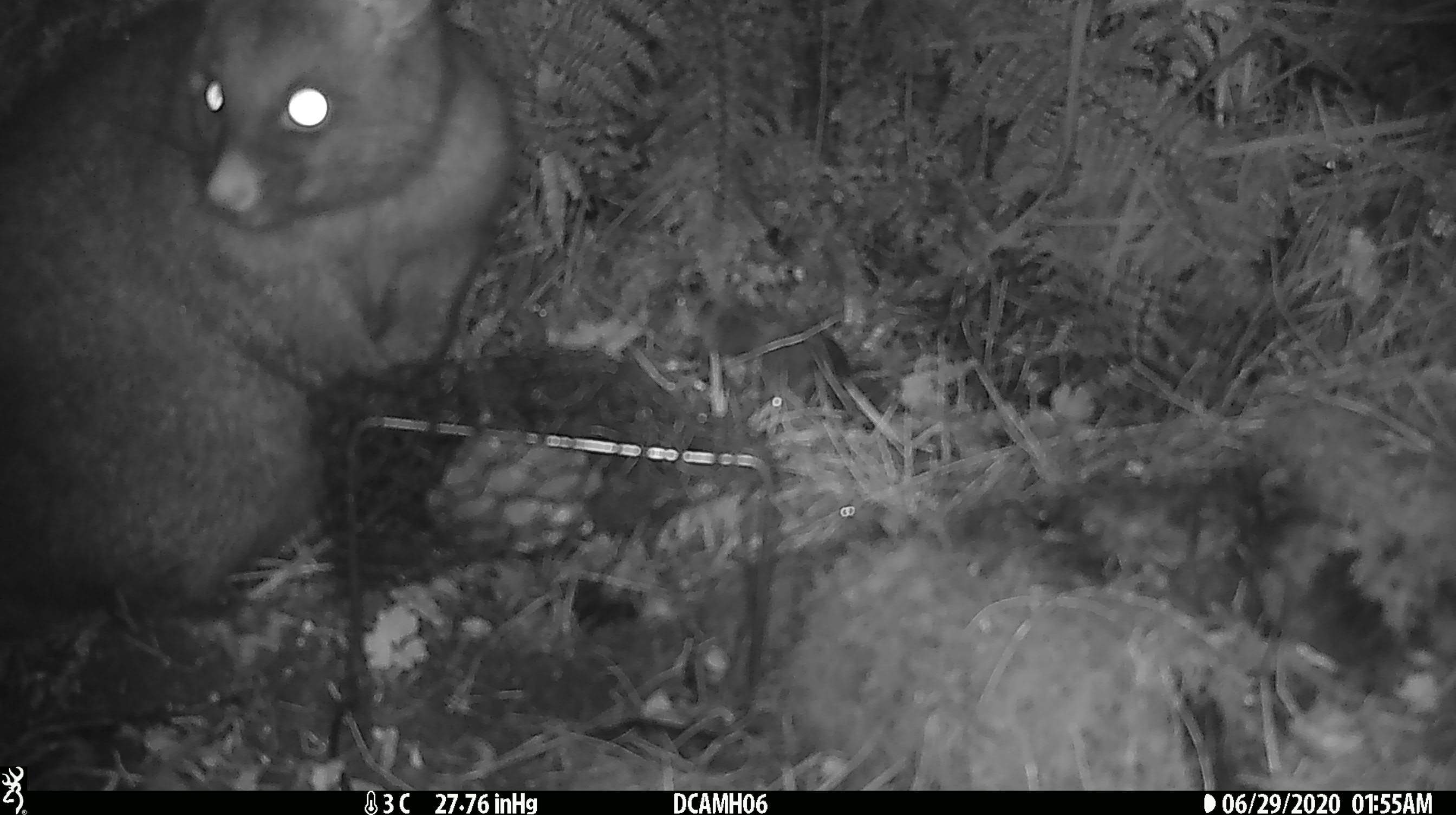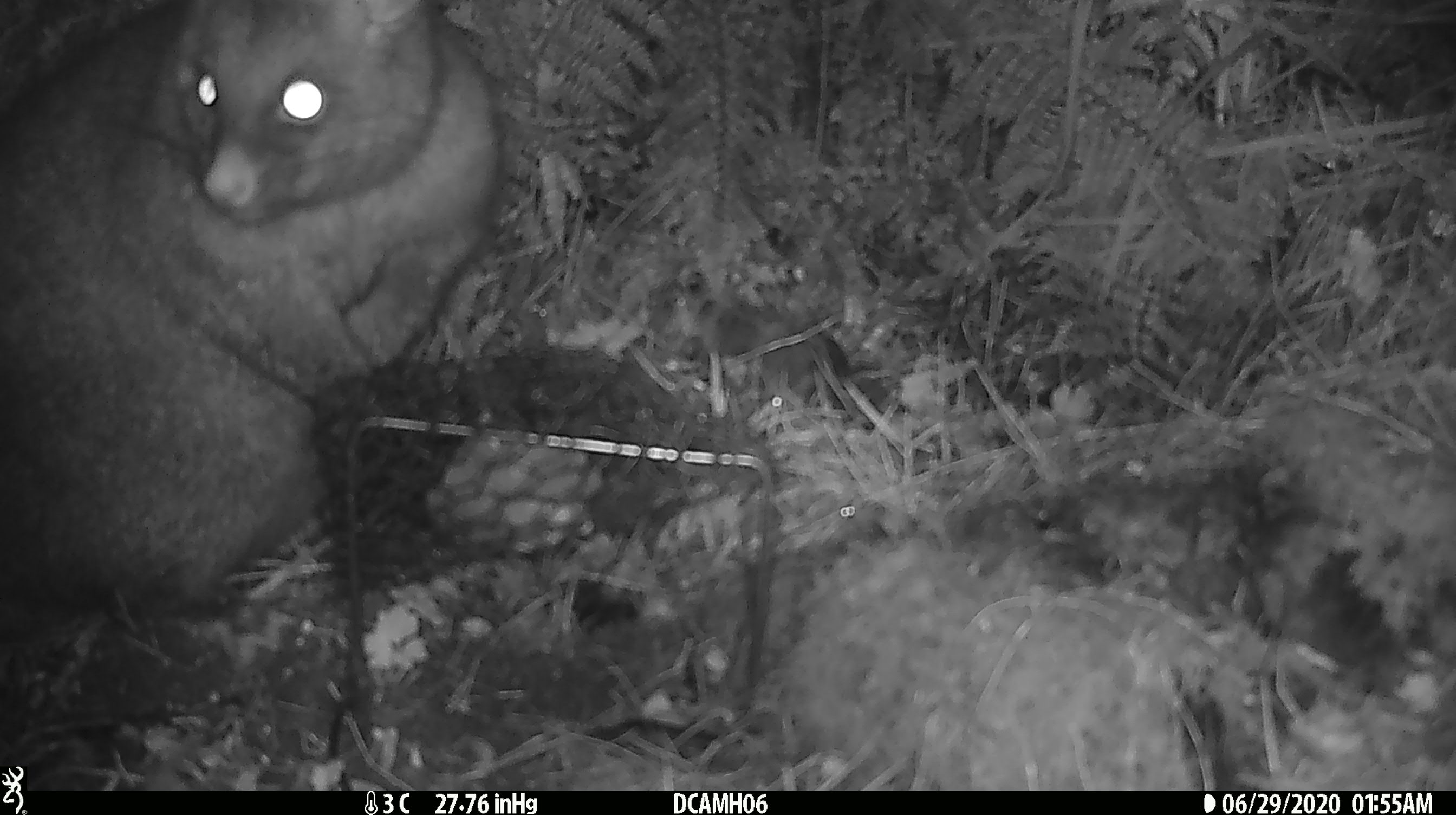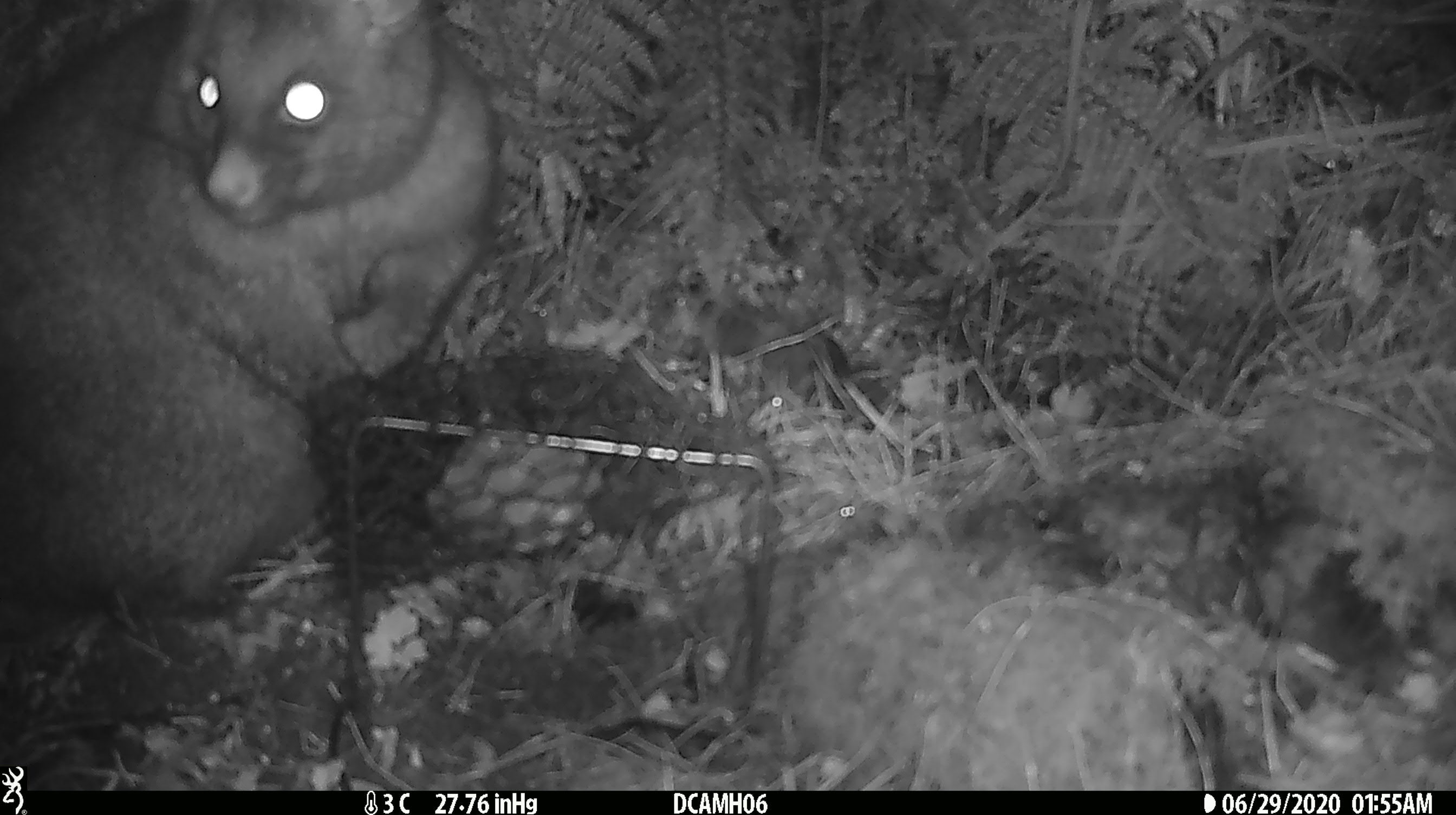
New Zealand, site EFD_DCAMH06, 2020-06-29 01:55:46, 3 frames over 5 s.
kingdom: Animalia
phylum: Chordata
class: Mammalia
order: Diprotodontia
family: Phalangeridae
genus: Trichosurus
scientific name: Trichosurus vulpecula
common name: common brushtail possum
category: possum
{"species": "possum (common brushtail possum) (Trichosurus vulpecula)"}